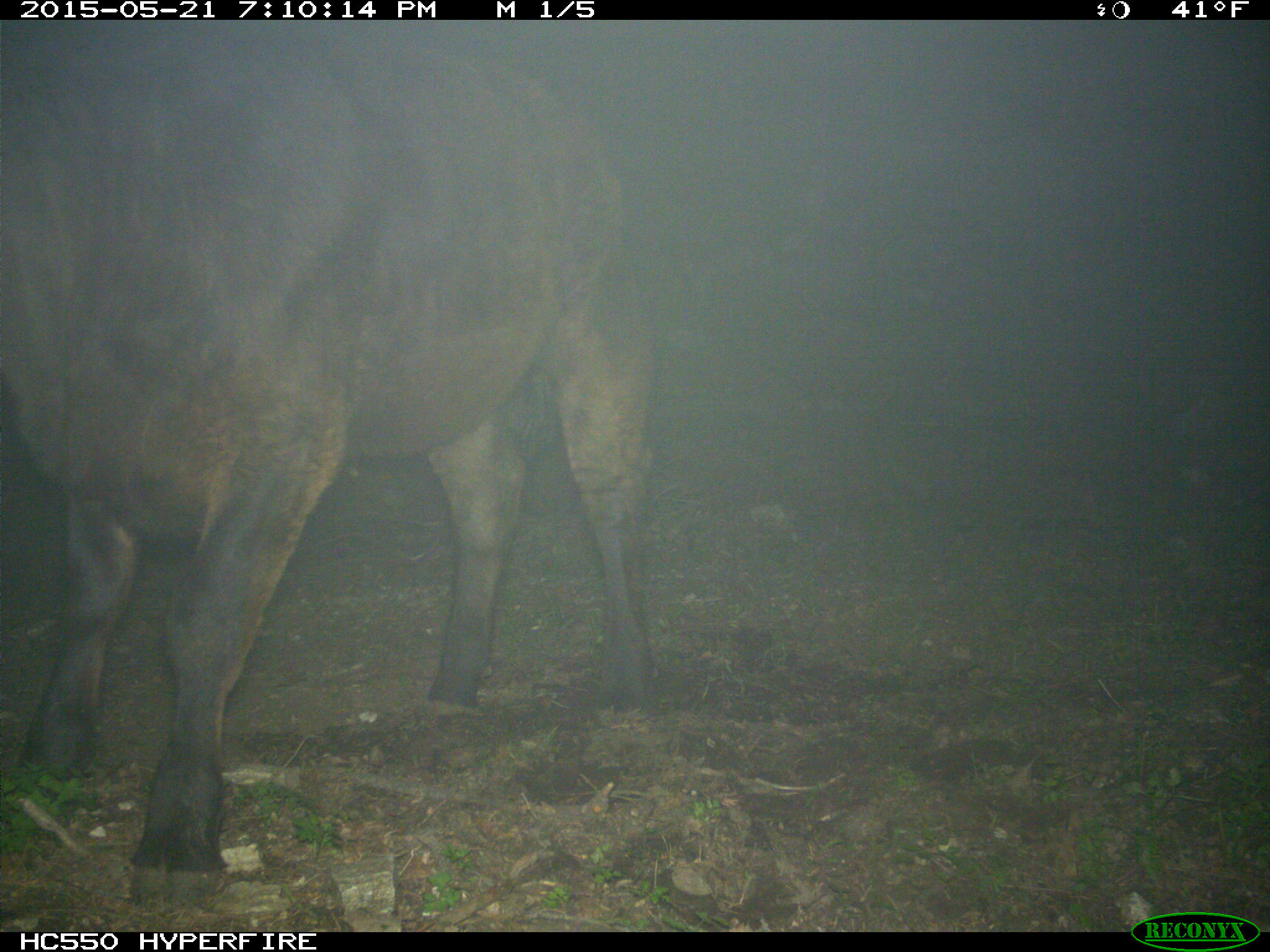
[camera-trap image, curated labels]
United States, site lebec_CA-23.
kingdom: Animalia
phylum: Chordata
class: Mammalia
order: Artiodactyla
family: Bovidae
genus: Bos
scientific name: Bos taurus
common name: domestic cow